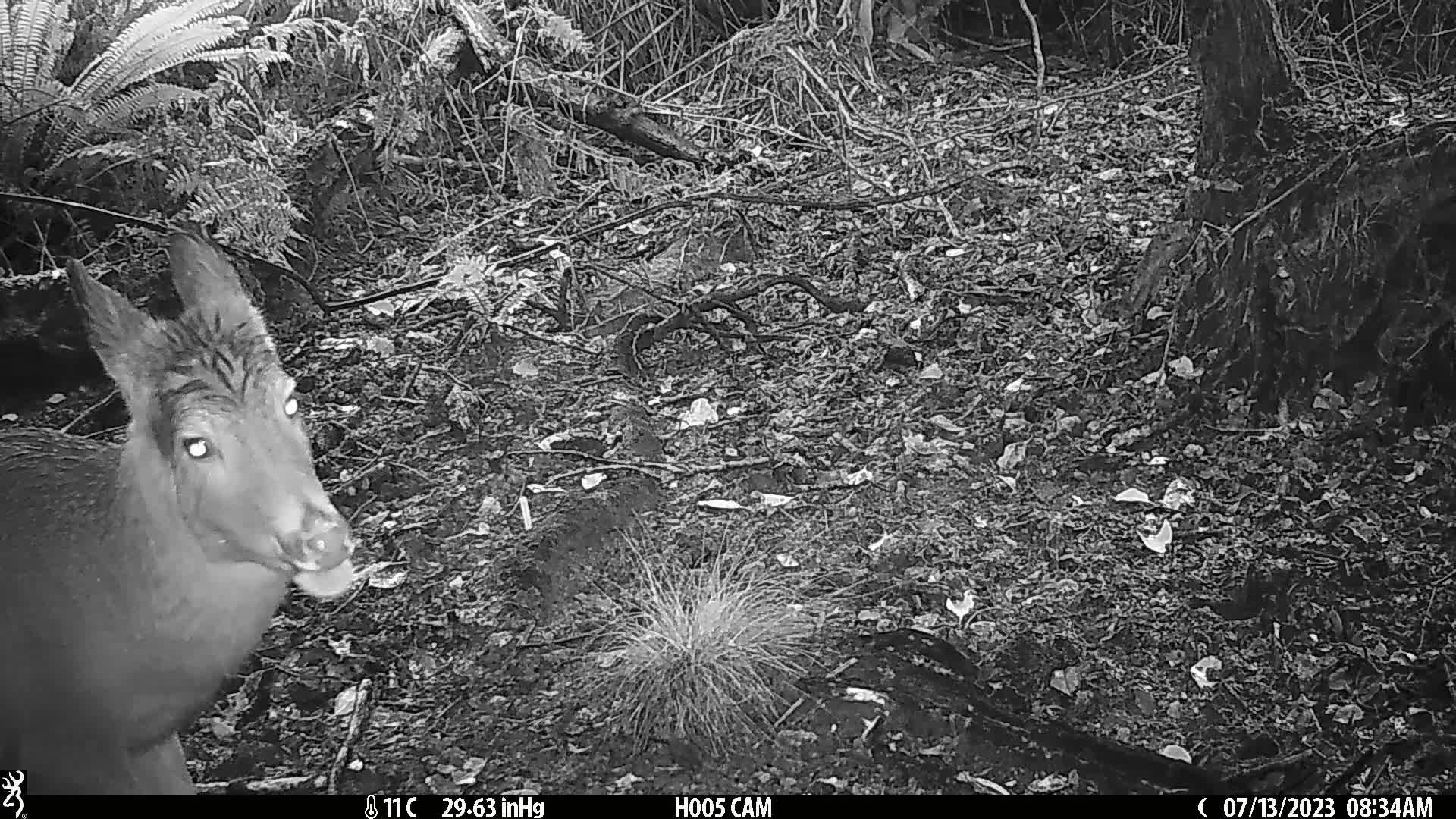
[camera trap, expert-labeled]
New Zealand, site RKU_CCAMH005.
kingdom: Animalia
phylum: Chordata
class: Mammalia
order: Artiodactyla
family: Cervidae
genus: Odocoileus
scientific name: Odocoileus virginianus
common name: white-tailed deer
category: white tailed deer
White tailed deer (white-tailed deer) (Odocoileus virginianus).